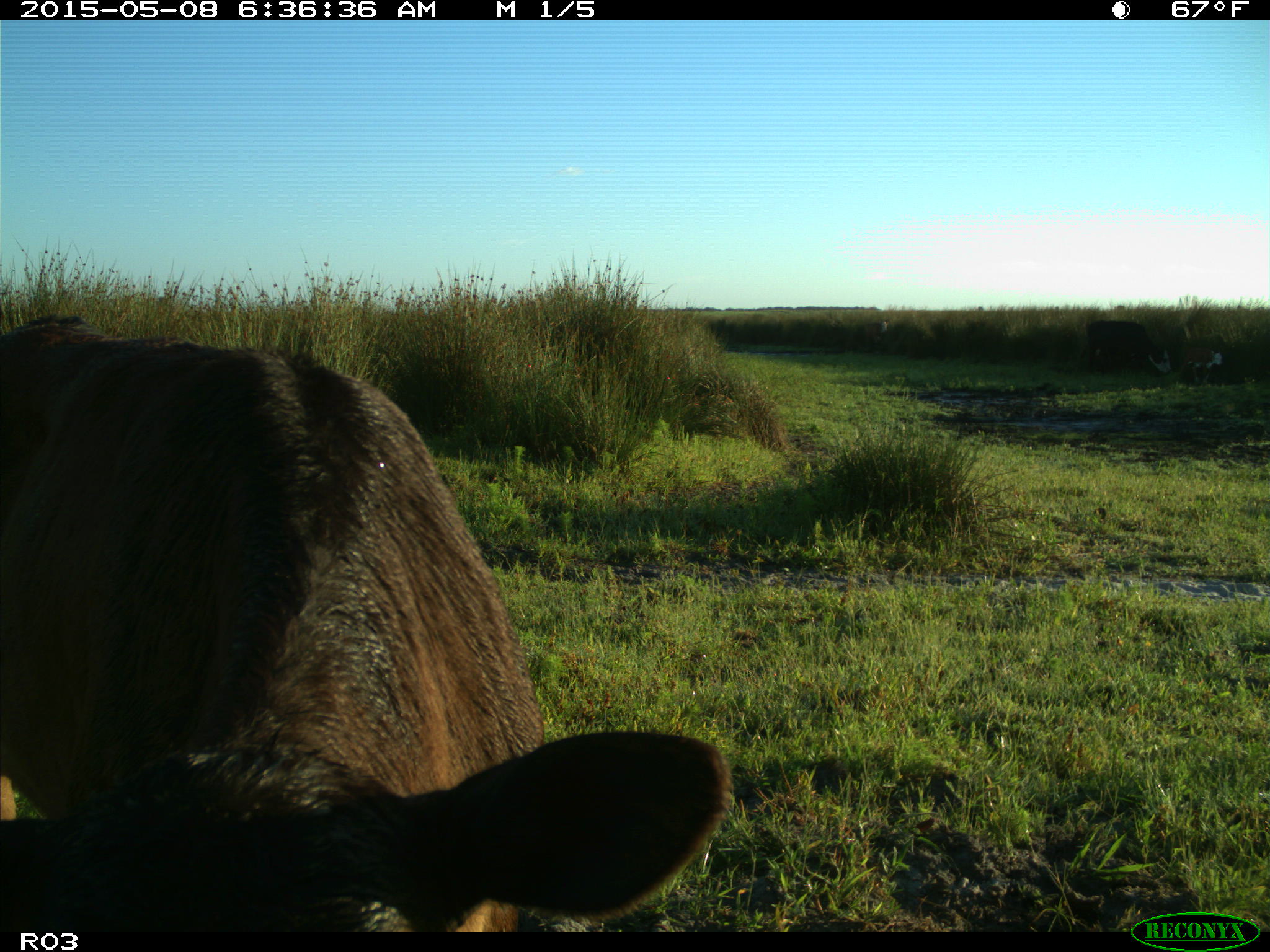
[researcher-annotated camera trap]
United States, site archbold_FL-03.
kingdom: Animalia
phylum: Chordata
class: Mammalia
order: Artiodactyla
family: Bovidae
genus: Bos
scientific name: Bos taurus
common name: domestic cow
Bos taurus (domestic cow).